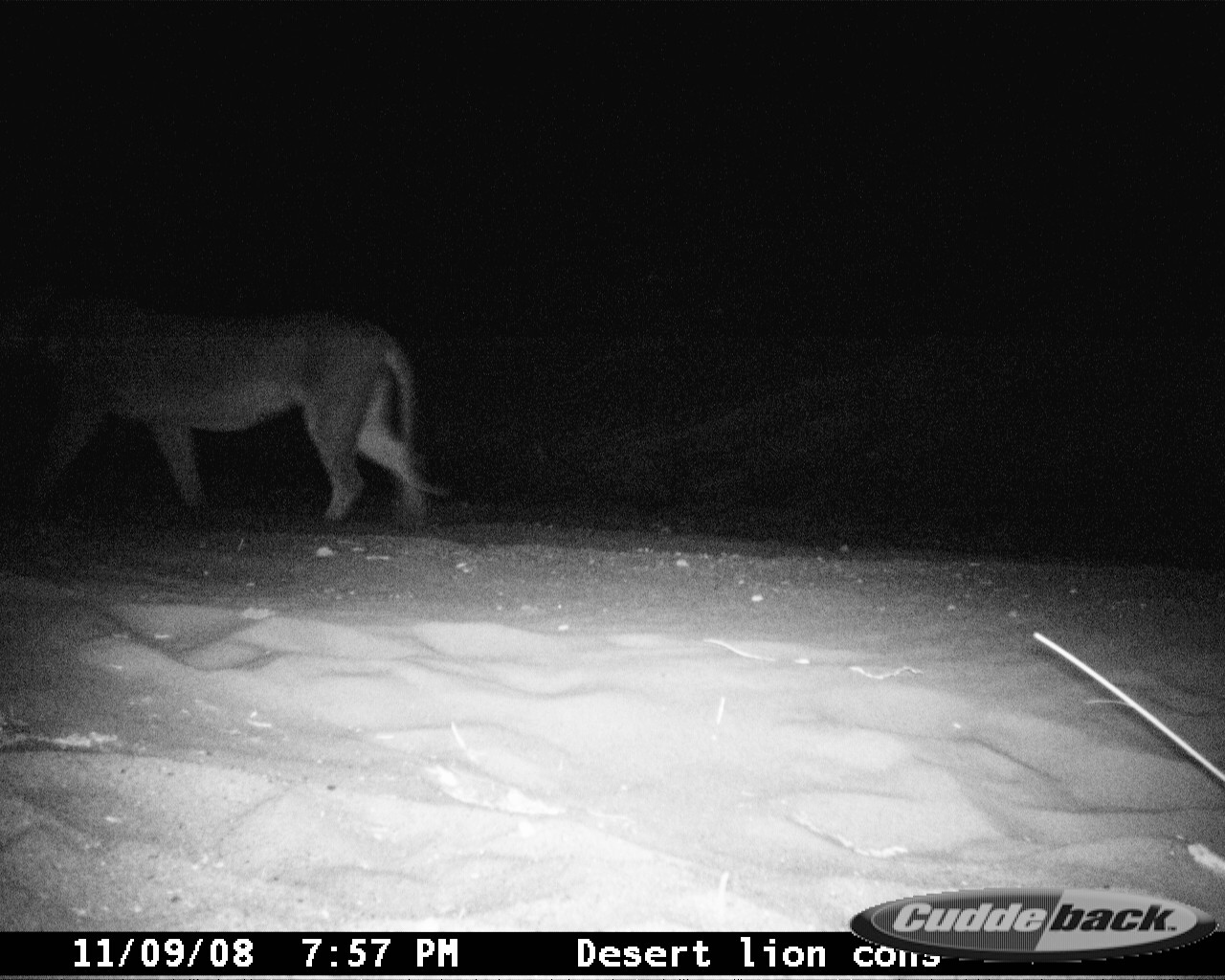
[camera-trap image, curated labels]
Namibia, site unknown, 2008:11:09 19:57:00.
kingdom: Animalia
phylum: Chordata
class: Mammalia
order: Carnivora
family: Felidae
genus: Panthera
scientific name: Panthera leo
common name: lion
Panthera leo (lion).